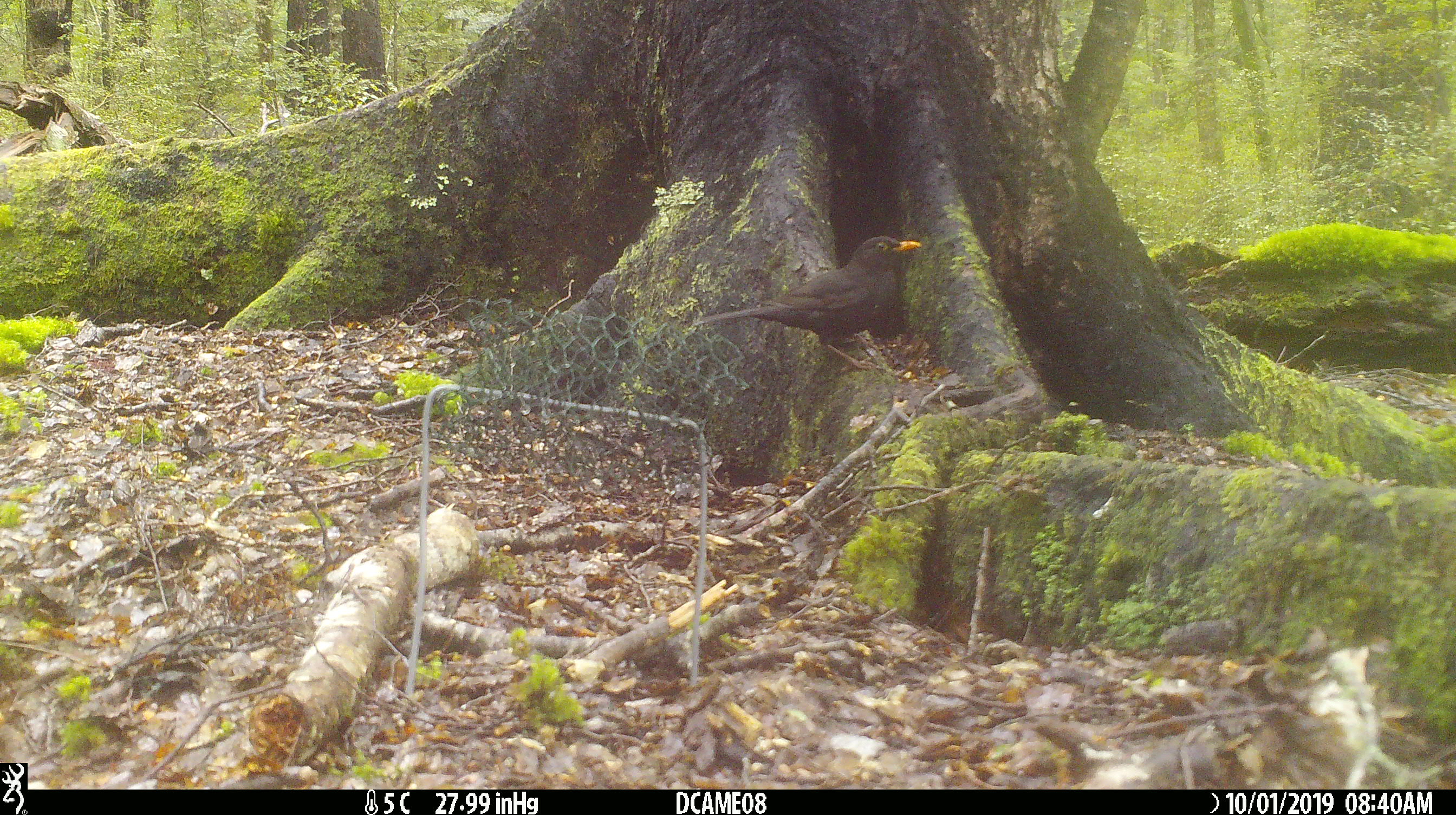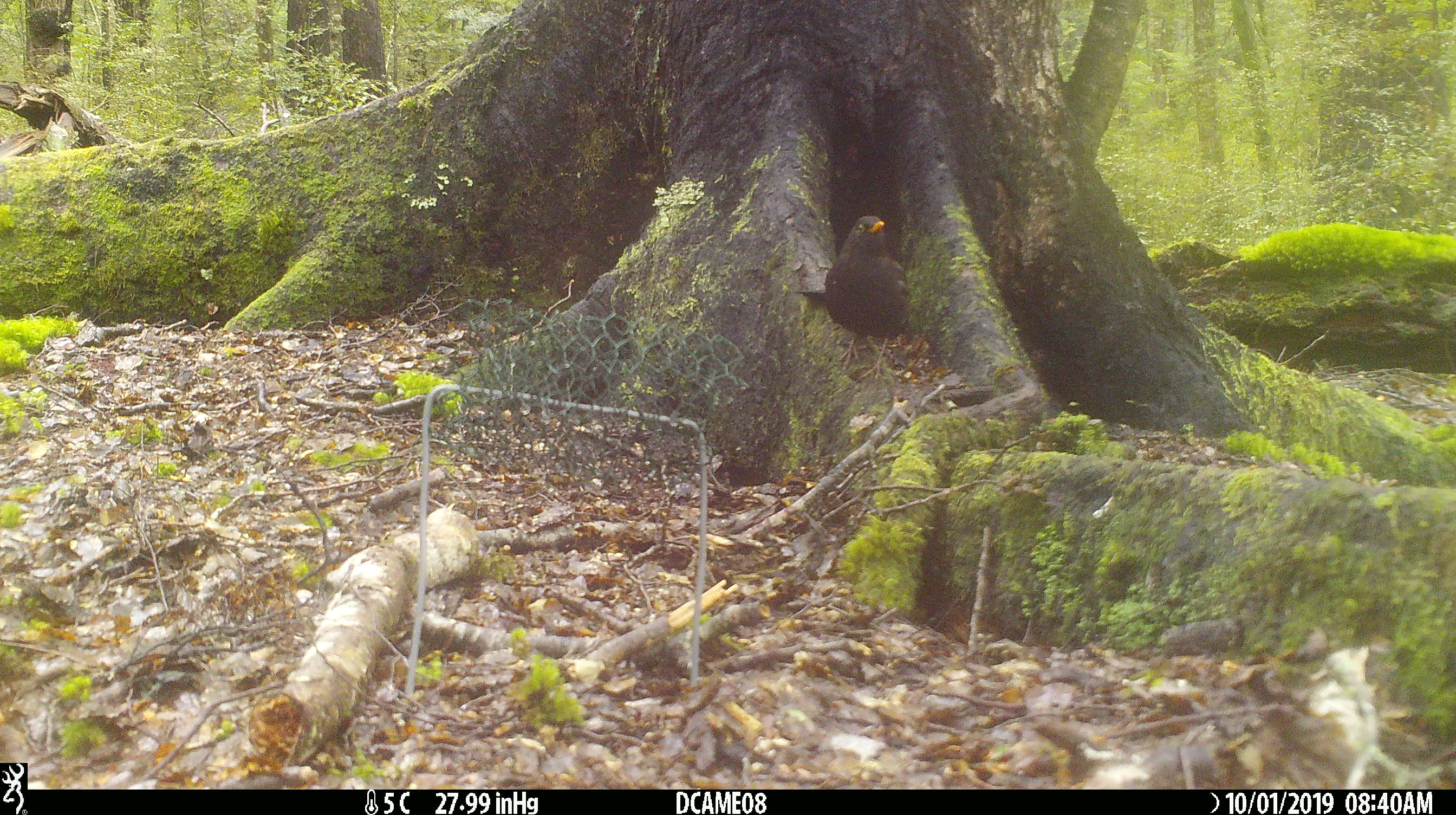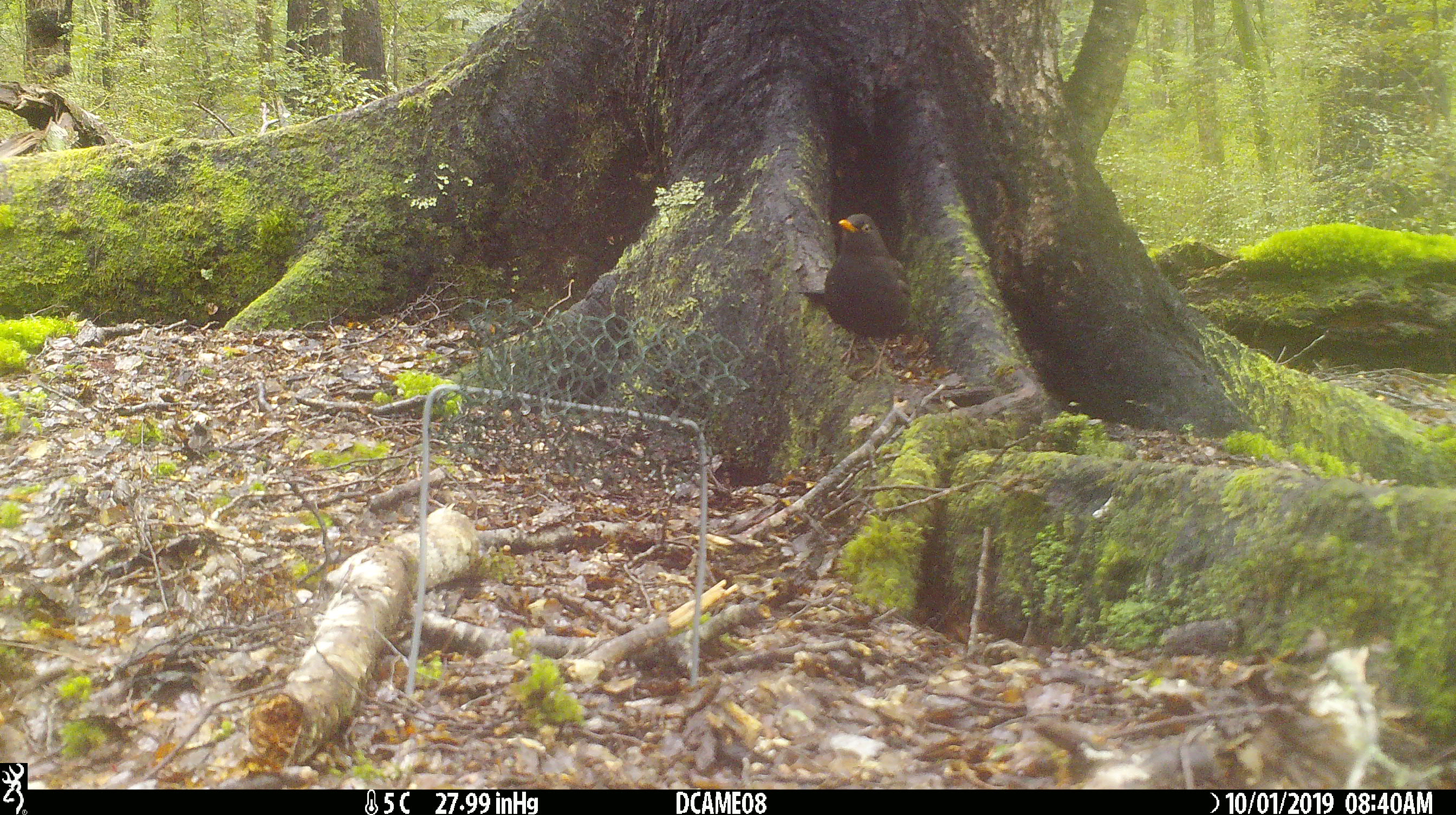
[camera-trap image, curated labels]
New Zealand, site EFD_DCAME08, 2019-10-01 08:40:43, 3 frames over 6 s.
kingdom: Animalia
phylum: Chordata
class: Aves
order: Passeriformes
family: Turdidae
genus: Turdus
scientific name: Turdus merula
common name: eurasian blackbird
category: blackbird